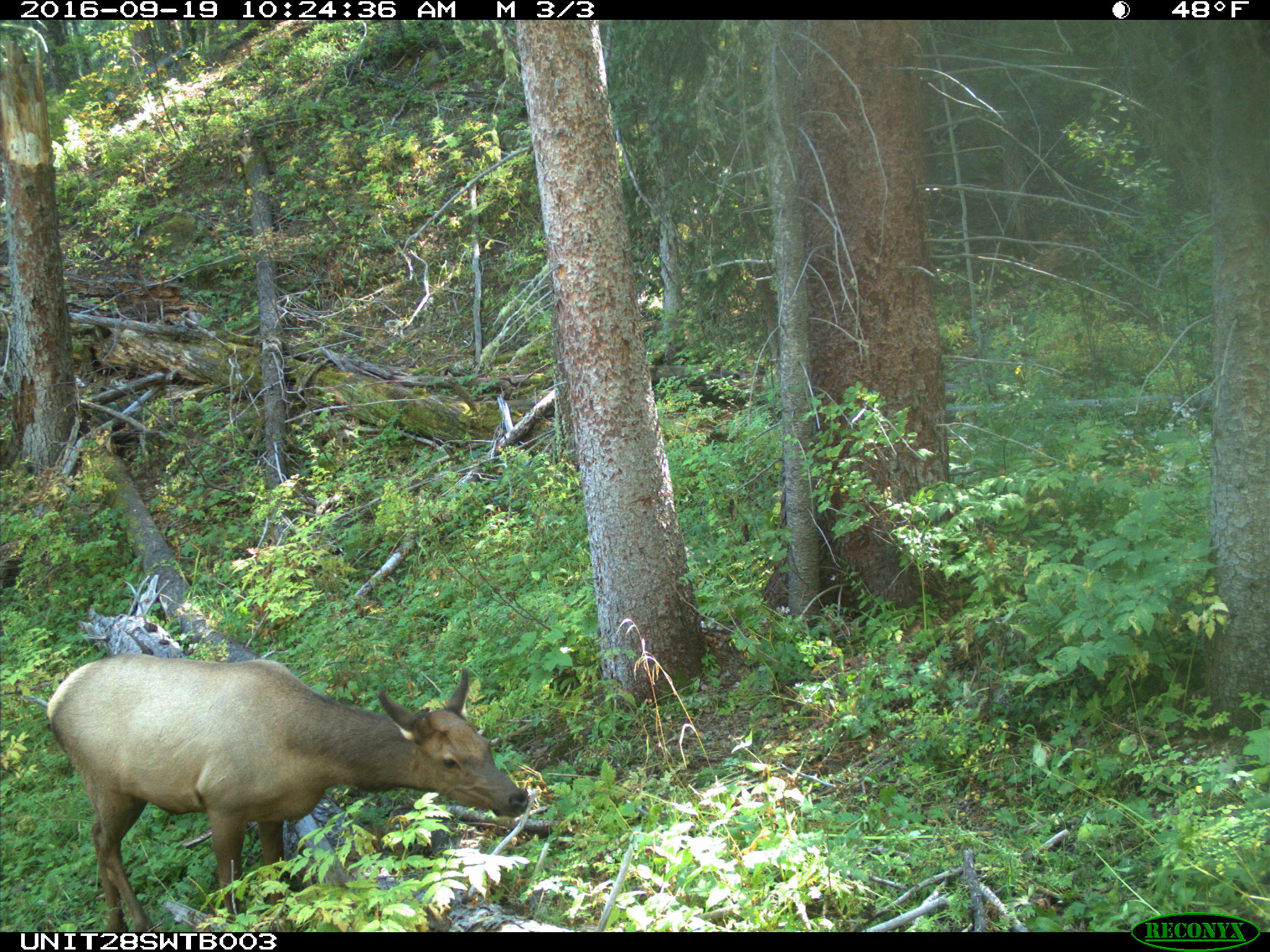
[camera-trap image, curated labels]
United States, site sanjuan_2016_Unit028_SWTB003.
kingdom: Animalia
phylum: Chordata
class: Mammalia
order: Artiodactyla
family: Cervidae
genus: Cervus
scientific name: Cervus elaphus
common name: red deer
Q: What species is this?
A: Cervus elaphus (red deer).